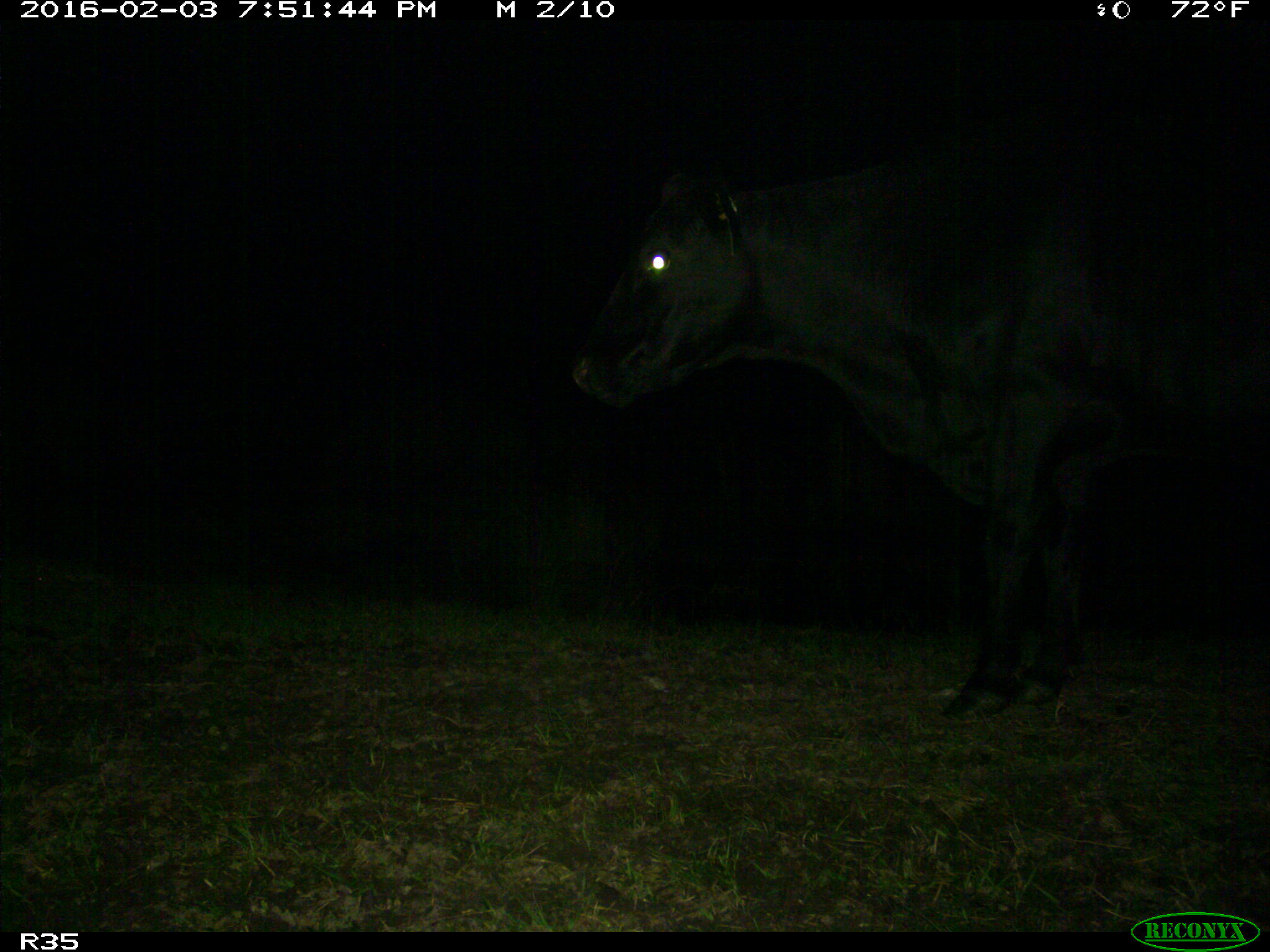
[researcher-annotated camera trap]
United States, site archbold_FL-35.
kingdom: Animalia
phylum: Chordata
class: Mammalia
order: Artiodactyla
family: Bovidae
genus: Bos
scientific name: Bos taurus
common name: domestic cow